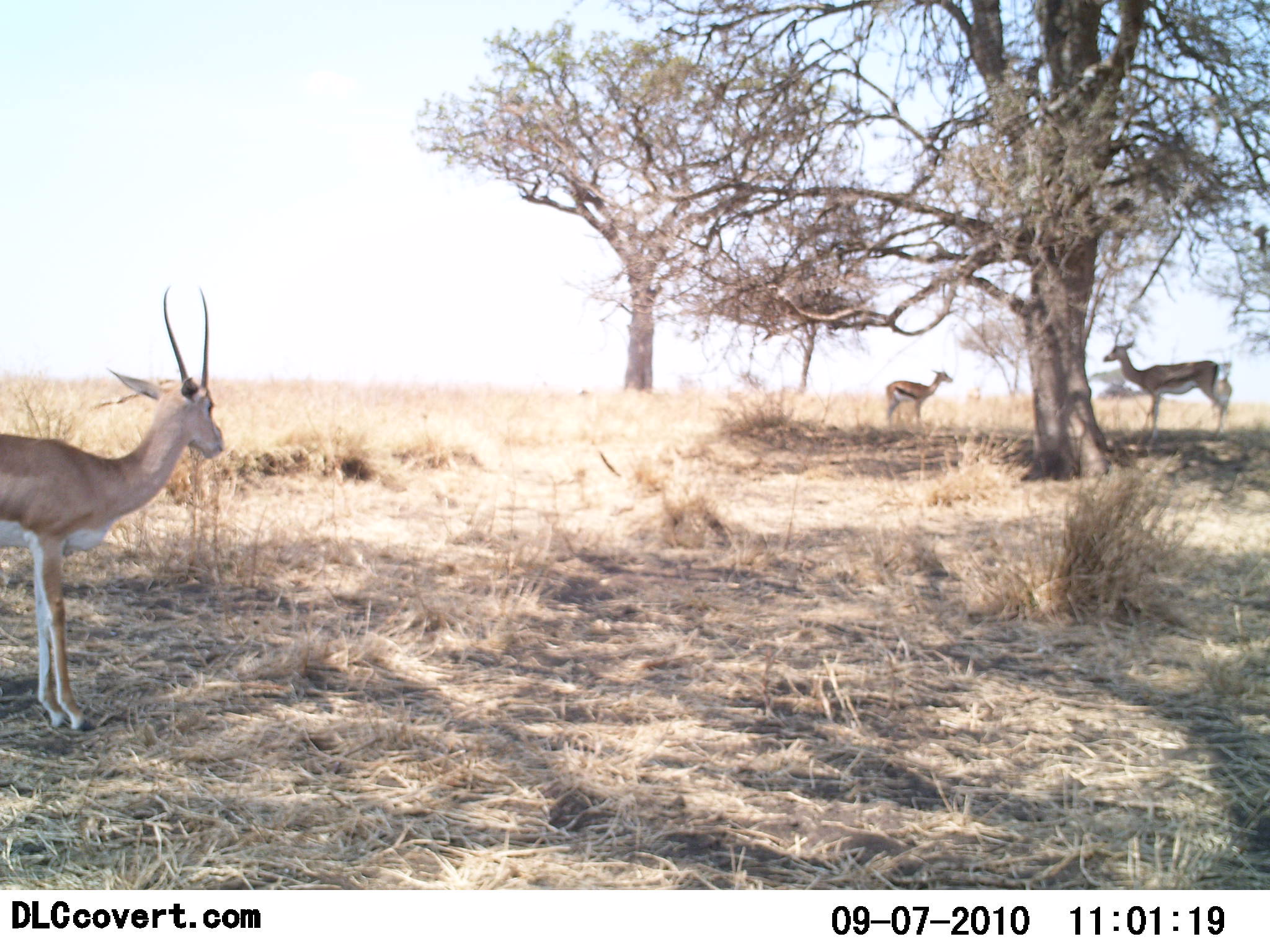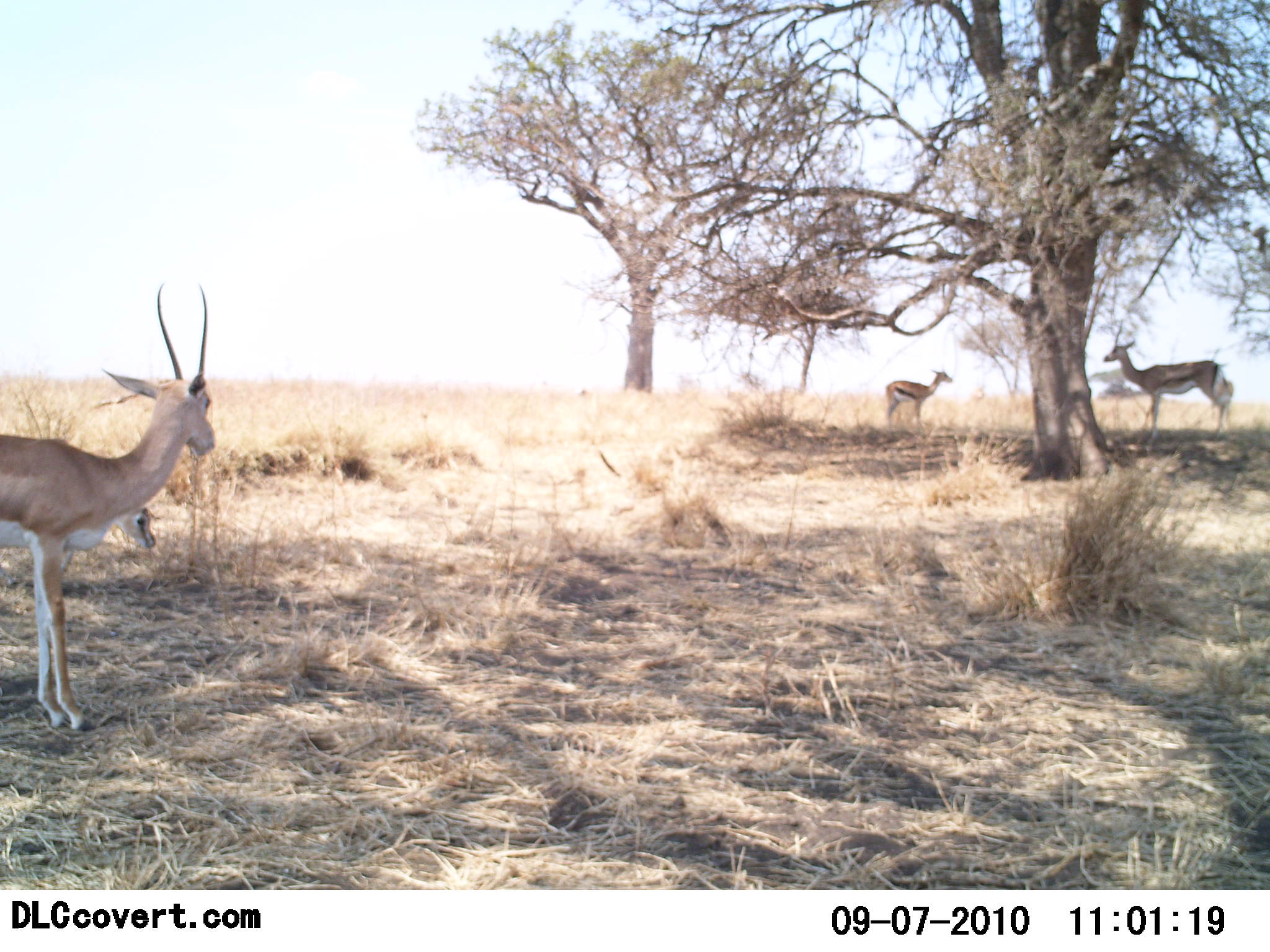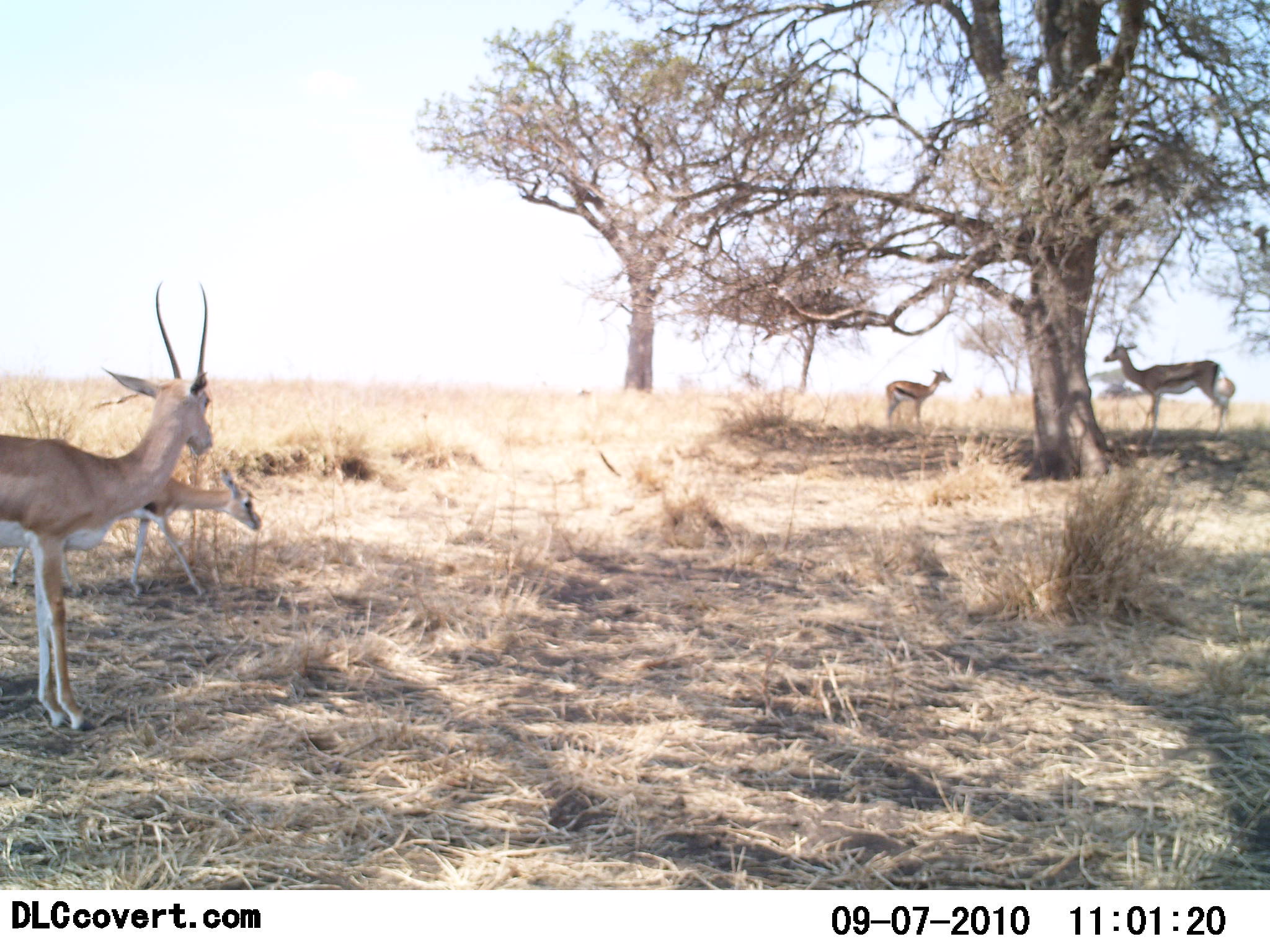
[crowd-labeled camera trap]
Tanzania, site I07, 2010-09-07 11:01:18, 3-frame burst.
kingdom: Animalia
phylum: Chordata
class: Mammalia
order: Artiodactyla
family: Bovidae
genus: Eudorcas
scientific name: Eudorcas thomsonii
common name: thomson's gazelle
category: gazellethomsons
Gazellethomsons (thomson's gazelle) (Eudorcas thomsonii), count 3. Behavior (volunteer vote fractions): standing 95%, resting 10%, moving 35%, interacting 0%. Young present (vote fraction): 25%. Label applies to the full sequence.